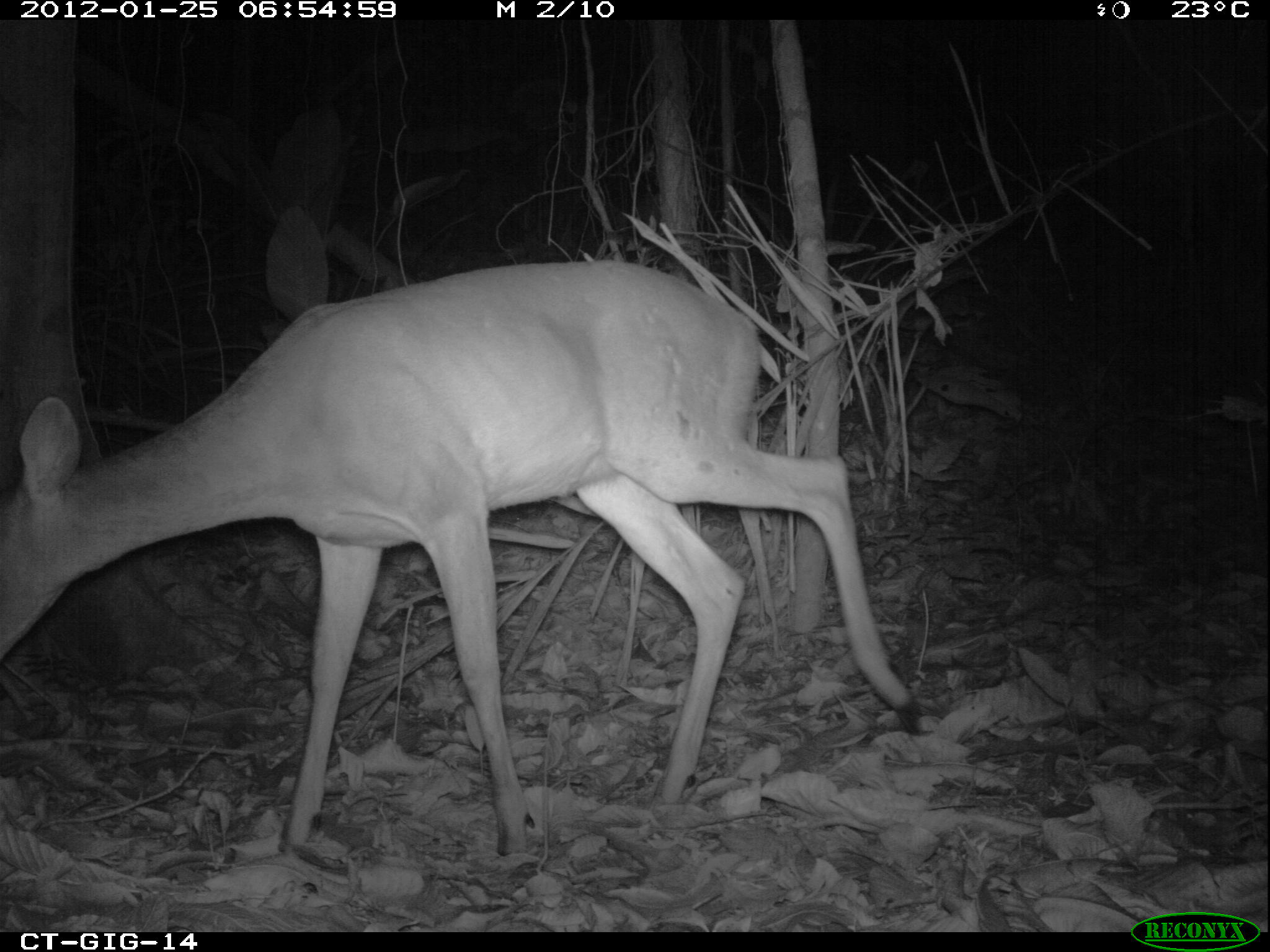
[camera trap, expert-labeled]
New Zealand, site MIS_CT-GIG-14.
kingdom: Animalia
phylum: Chordata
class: Mammalia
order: Artiodactyla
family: Cervidae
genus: Odocoileus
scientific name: Odocoileus virginianus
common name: white-tailed deer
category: white tailed deer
White tailed deer (white-tailed deer) (Odocoileus virginianus).